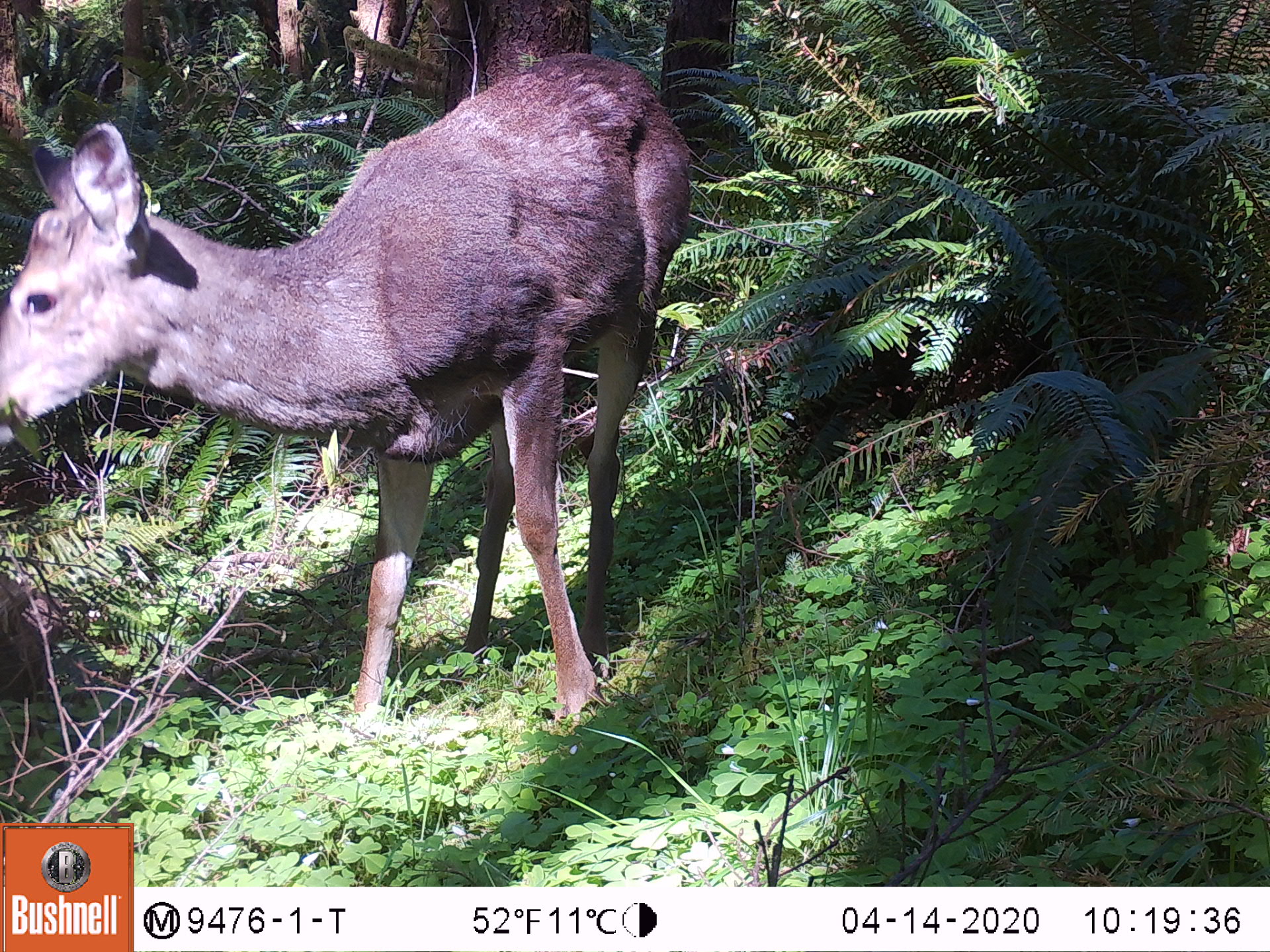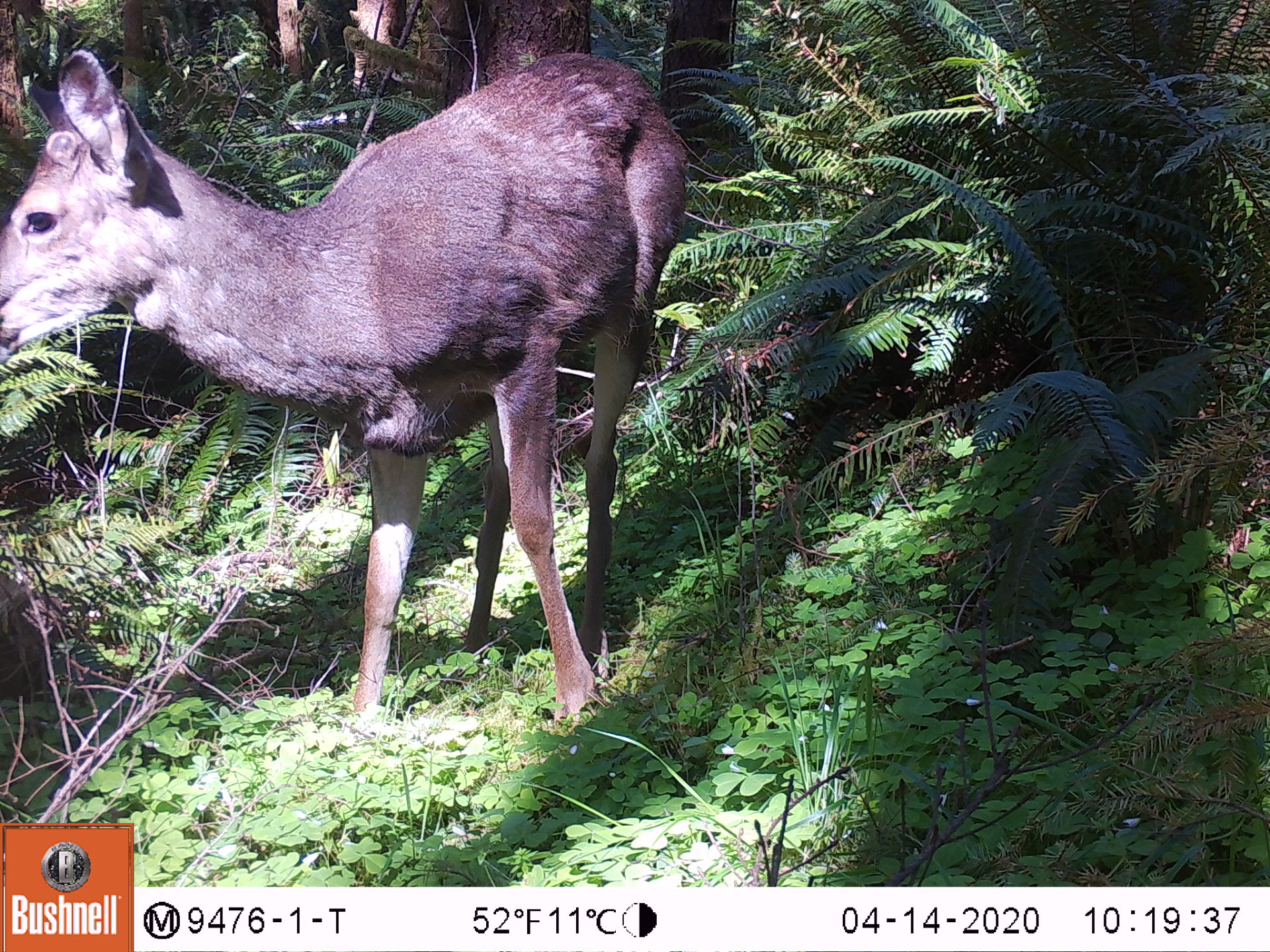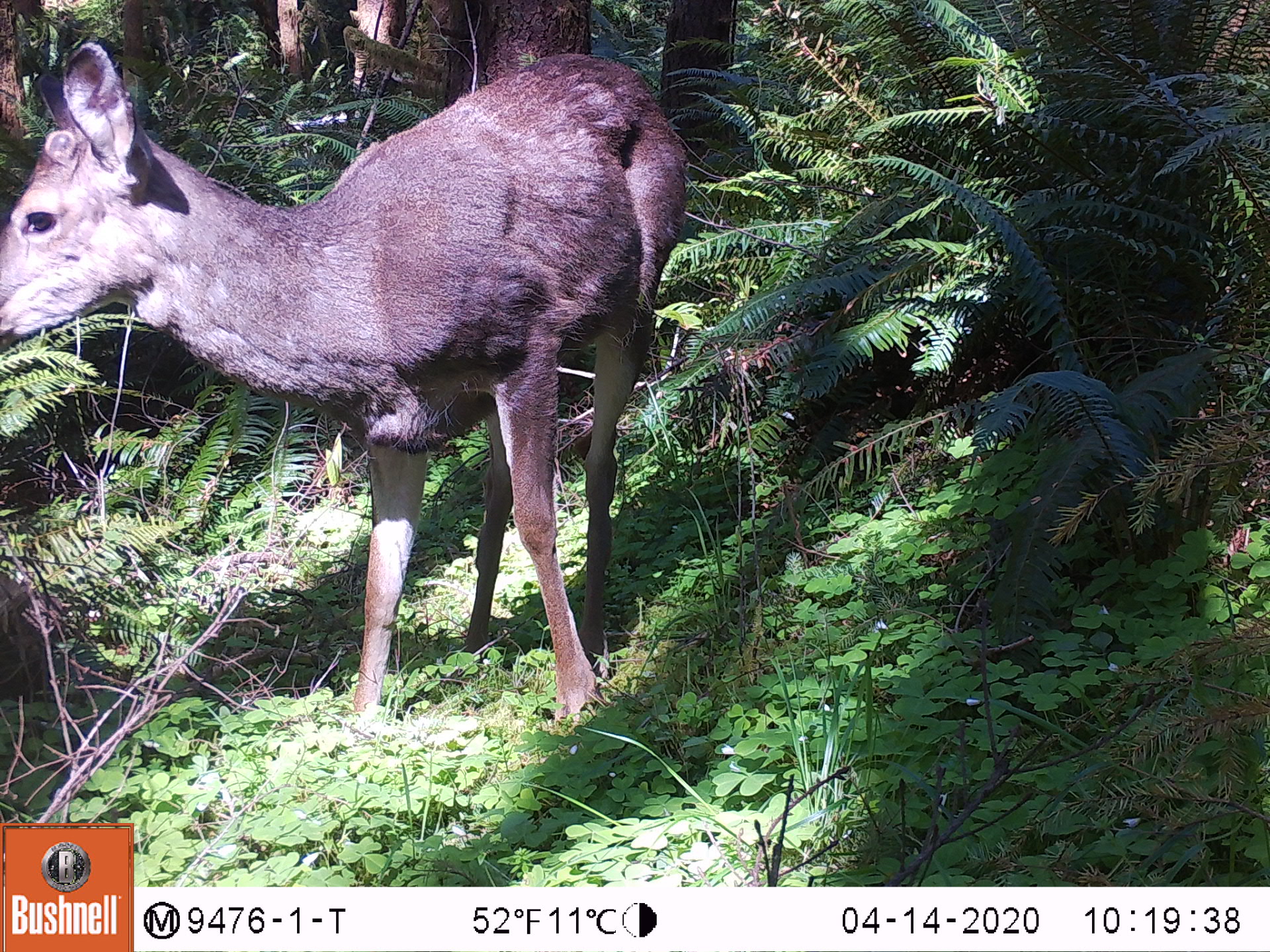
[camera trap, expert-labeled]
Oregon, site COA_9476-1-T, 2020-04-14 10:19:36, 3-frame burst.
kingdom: Animalia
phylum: Chordata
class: Mammalia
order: Artiodactyla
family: Cervidae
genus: Odocoileus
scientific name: Odocoileus hemionus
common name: black-tailed deer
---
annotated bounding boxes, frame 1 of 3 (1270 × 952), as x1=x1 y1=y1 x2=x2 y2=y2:
black-tailed deer: x1=0 y1=29 x2=693 y2=734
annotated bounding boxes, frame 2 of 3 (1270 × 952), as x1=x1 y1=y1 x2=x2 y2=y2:
black-tailed deer: x1=0 y1=31 x2=704 y2=737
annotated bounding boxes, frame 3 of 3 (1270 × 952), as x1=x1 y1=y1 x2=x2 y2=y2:
black-tailed deer: x1=0 y1=27 x2=688 y2=734